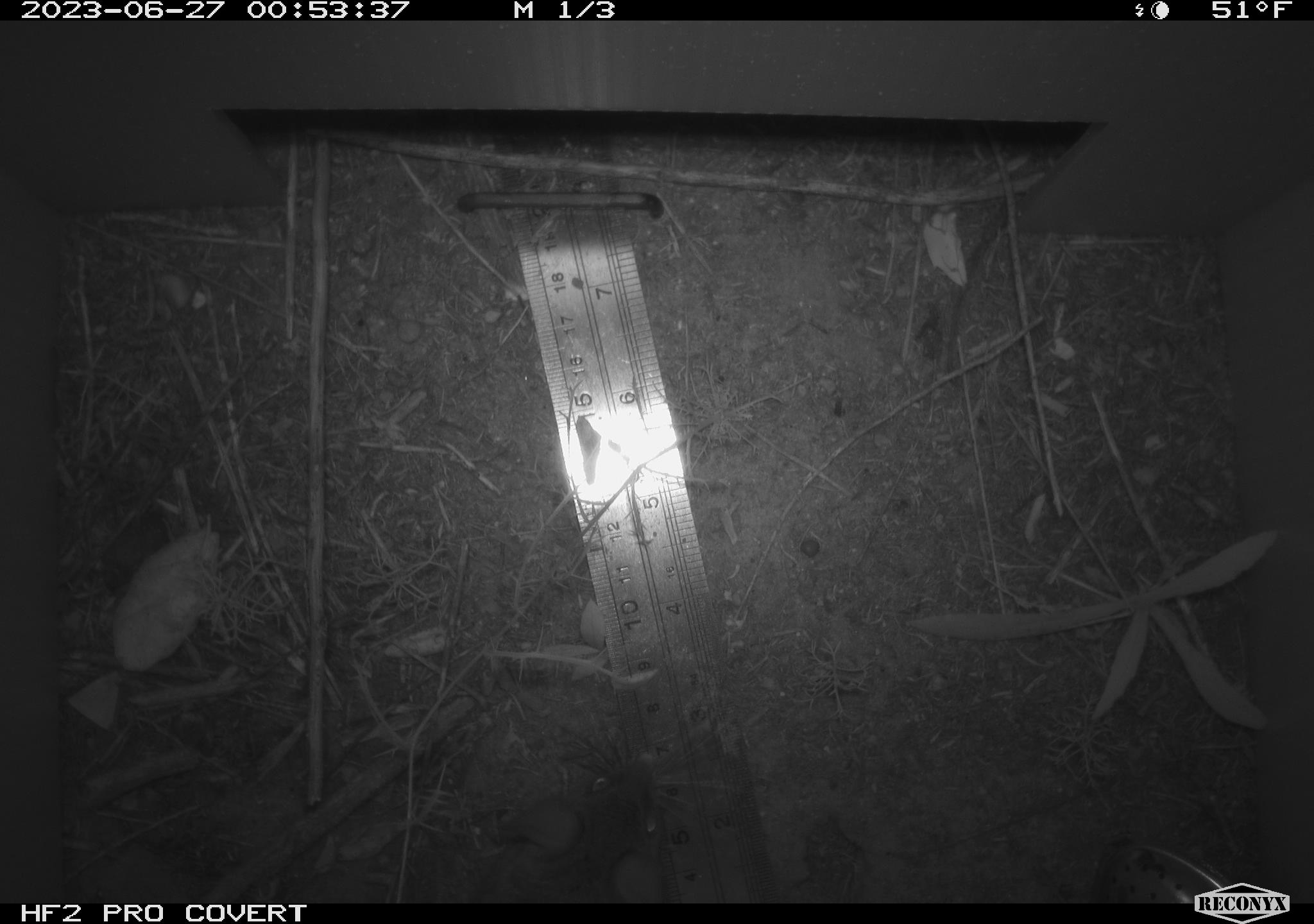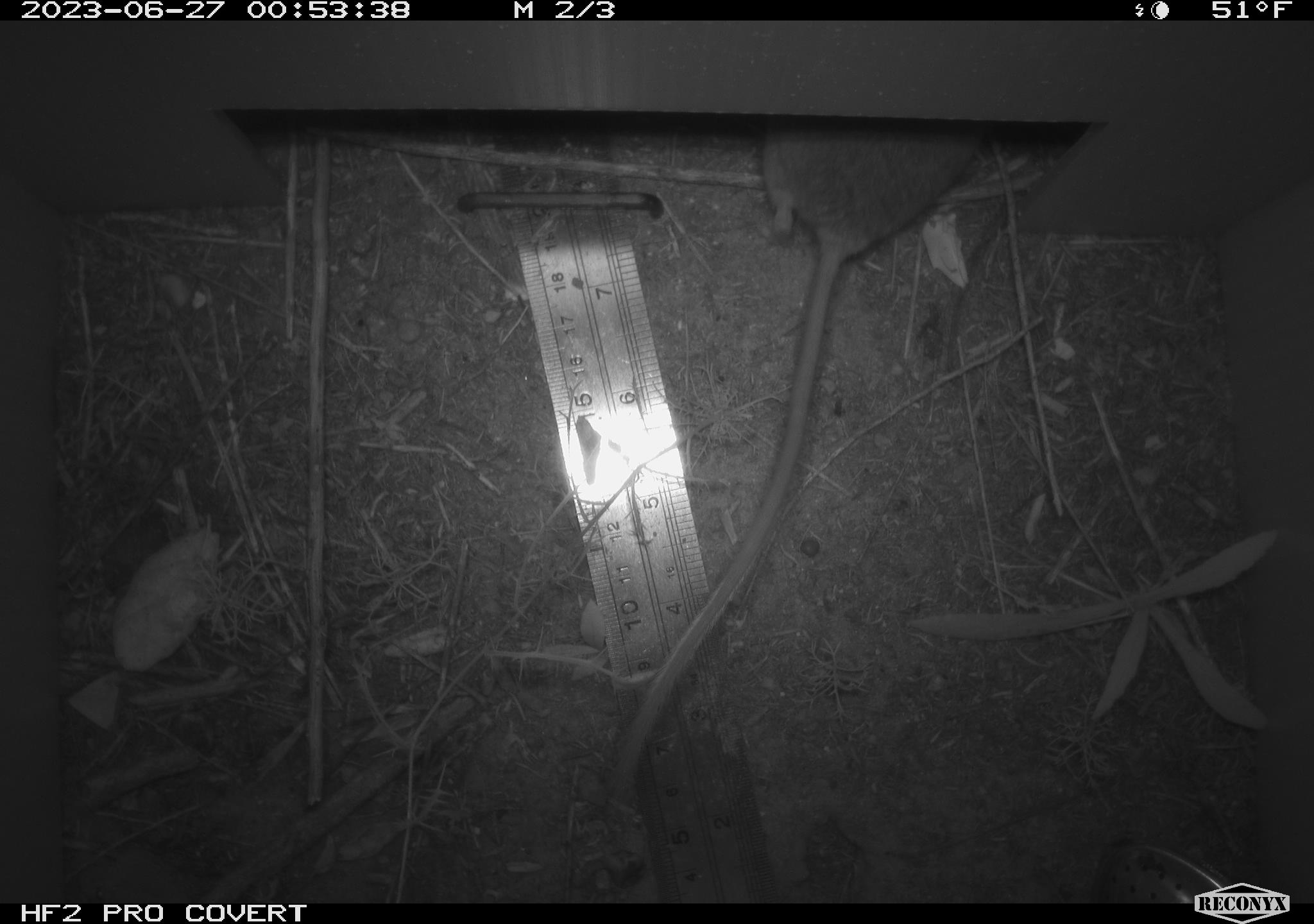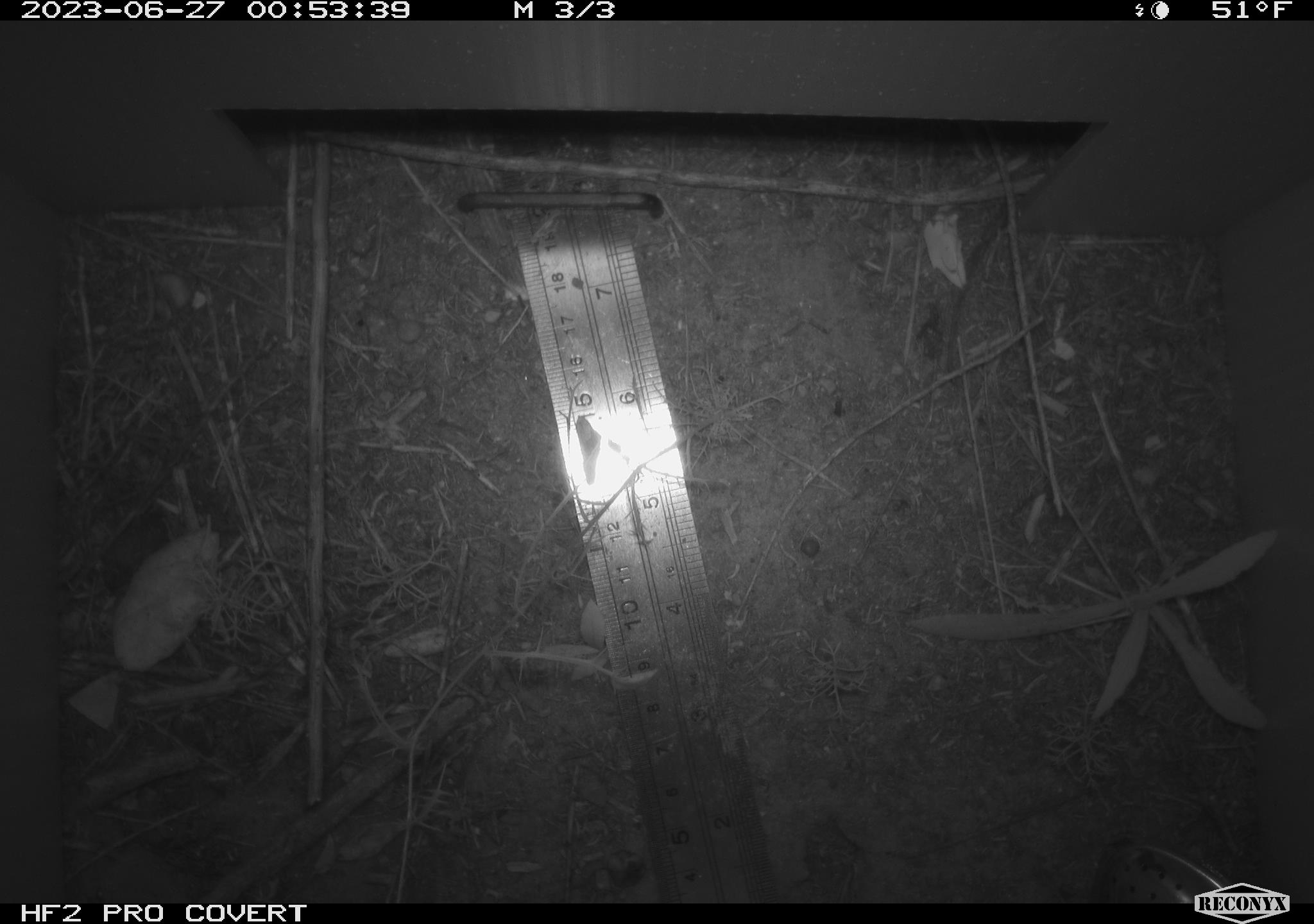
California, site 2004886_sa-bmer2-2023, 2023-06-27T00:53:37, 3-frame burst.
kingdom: Animalia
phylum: Chordata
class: Mammalia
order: Rodentia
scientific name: Rodentia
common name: mouse species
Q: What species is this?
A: Mouse species (Rodentia).